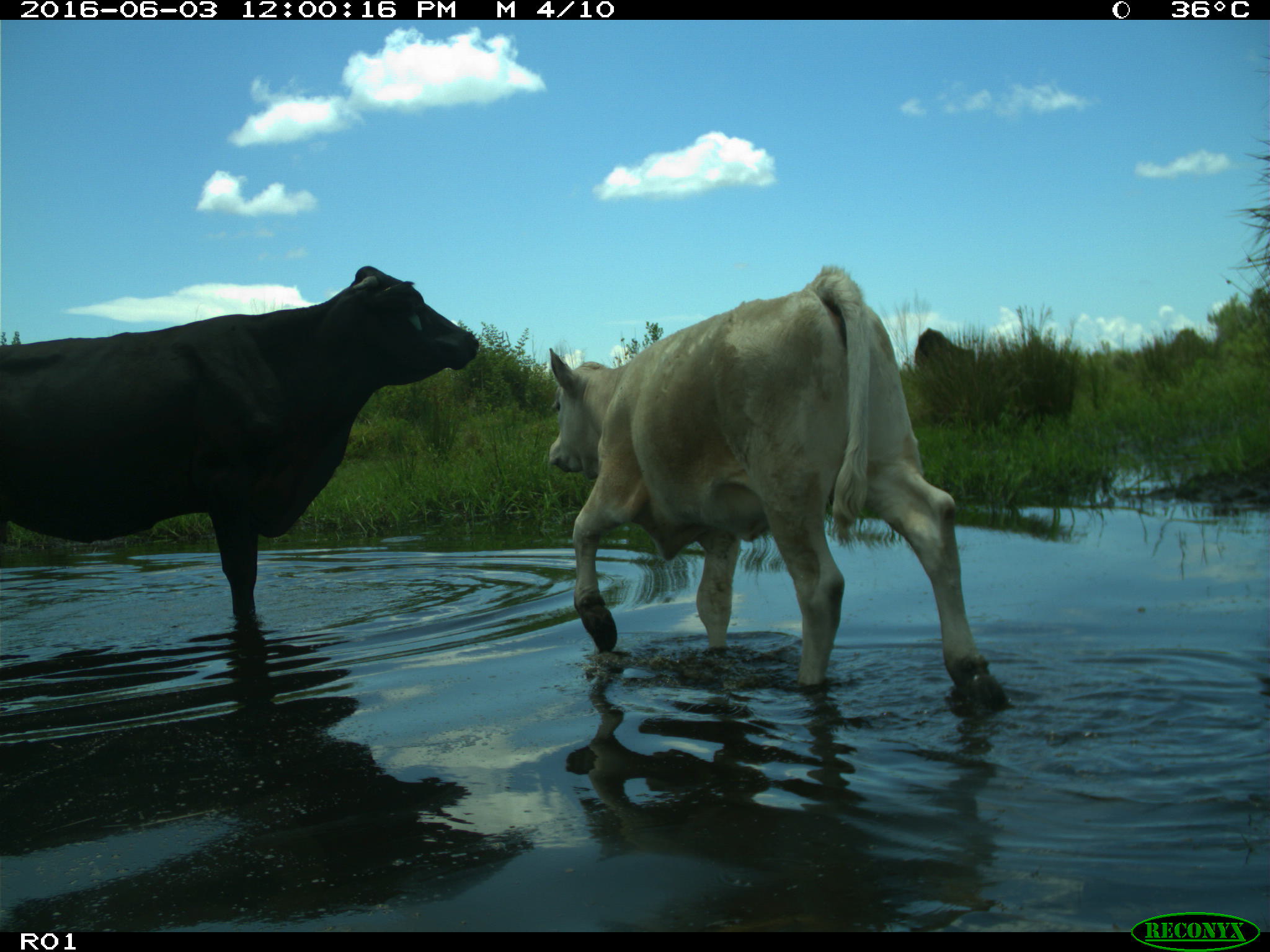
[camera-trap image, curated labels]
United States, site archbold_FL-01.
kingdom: Animalia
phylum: Chordata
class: Mammalia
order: Artiodactyla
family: Bovidae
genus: Bos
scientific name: Bos taurus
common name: domestic cow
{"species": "Bos taurus (domestic cow)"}